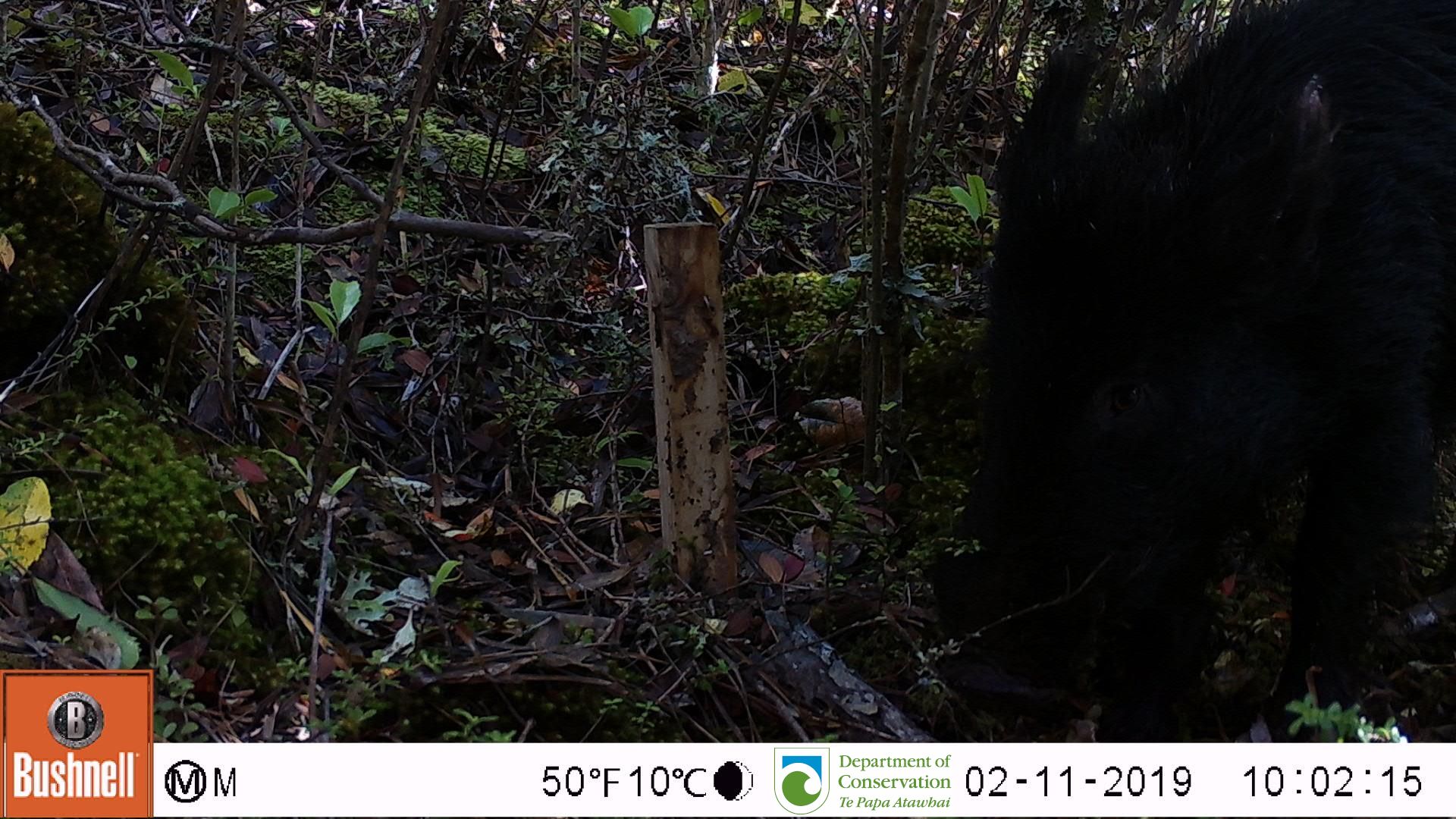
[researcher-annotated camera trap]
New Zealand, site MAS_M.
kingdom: Animalia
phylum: Chordata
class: Mammalia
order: Artiodactyla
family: Suidae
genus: Sus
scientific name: Sus scrofa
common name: pig